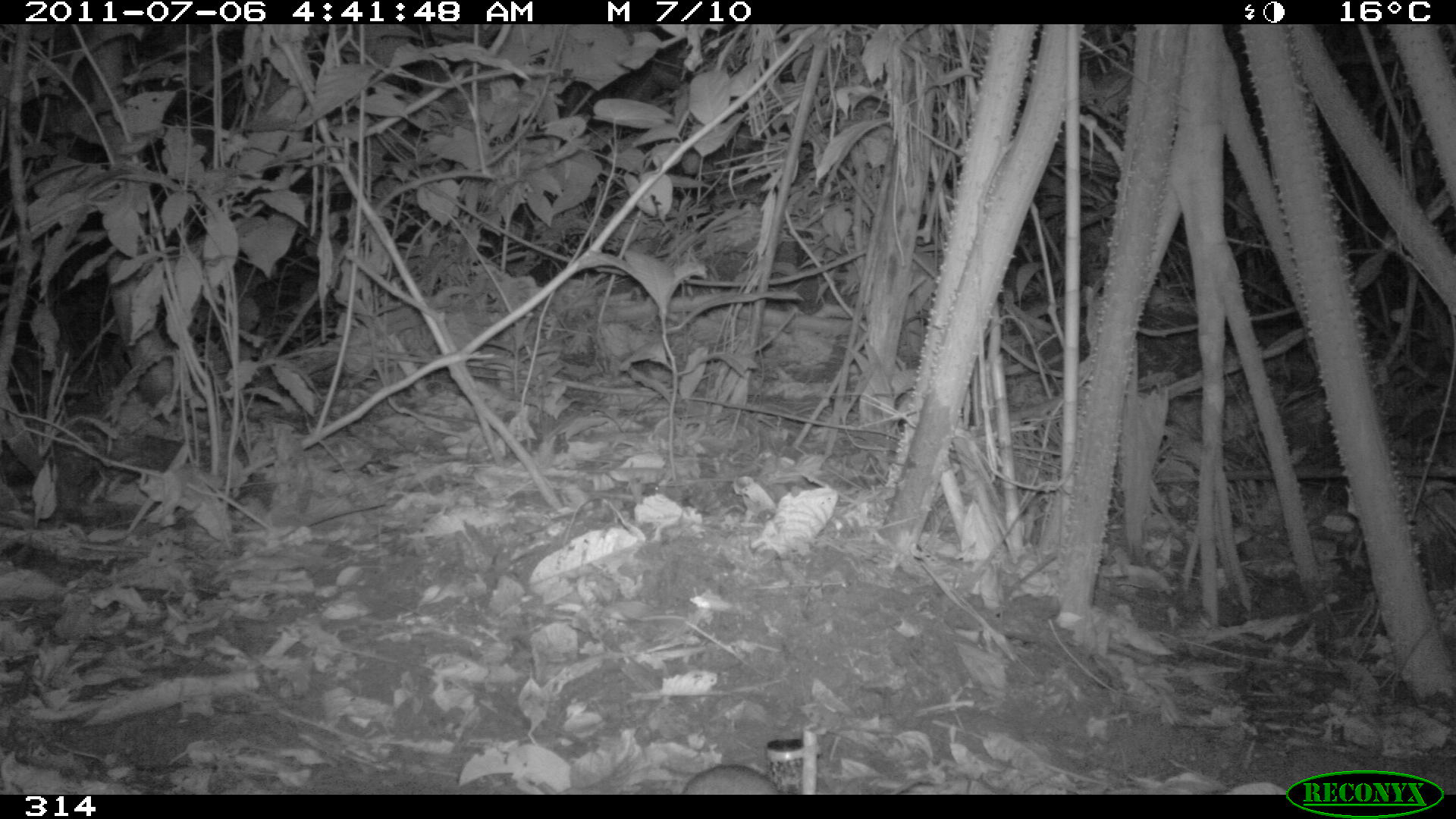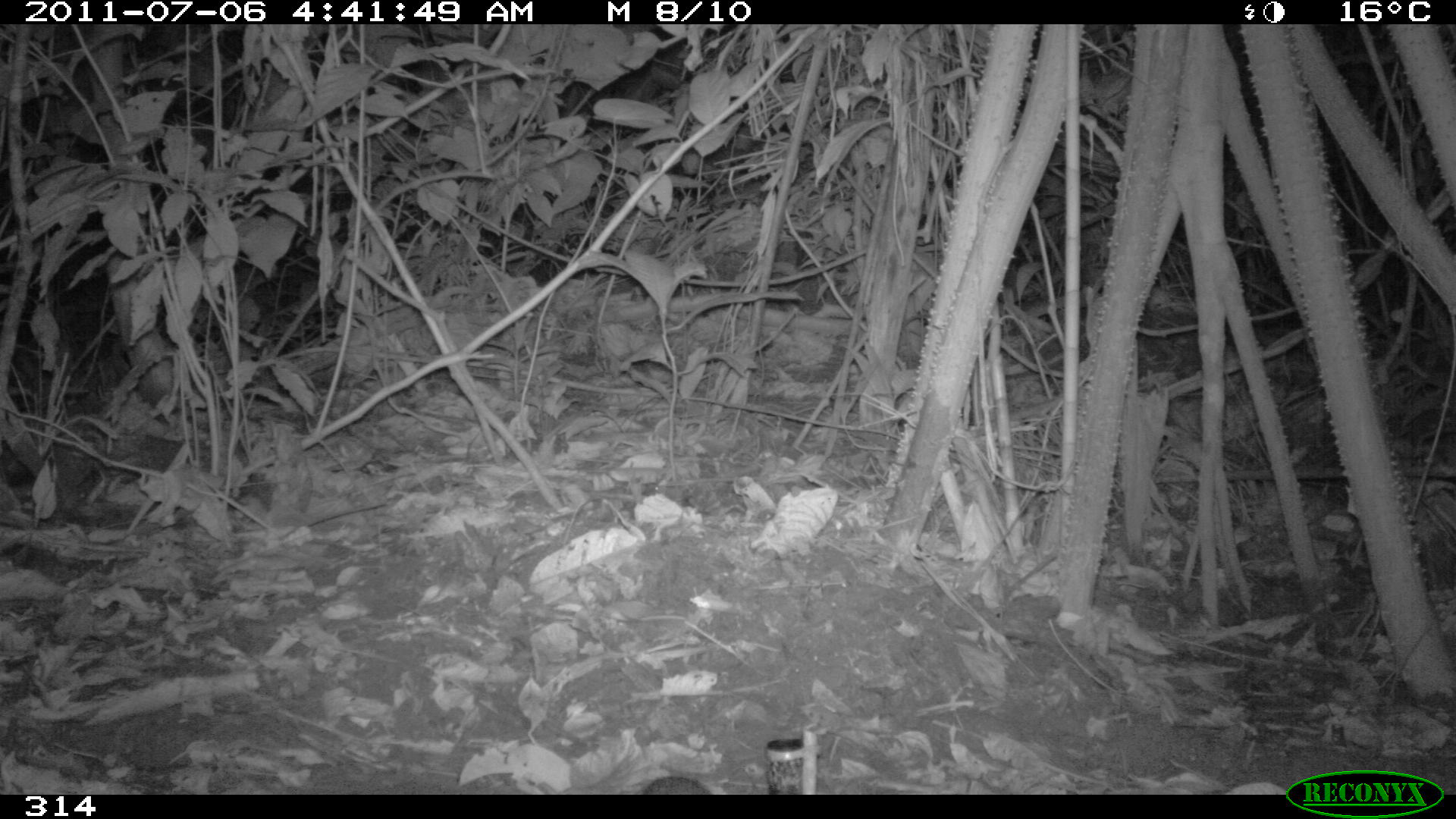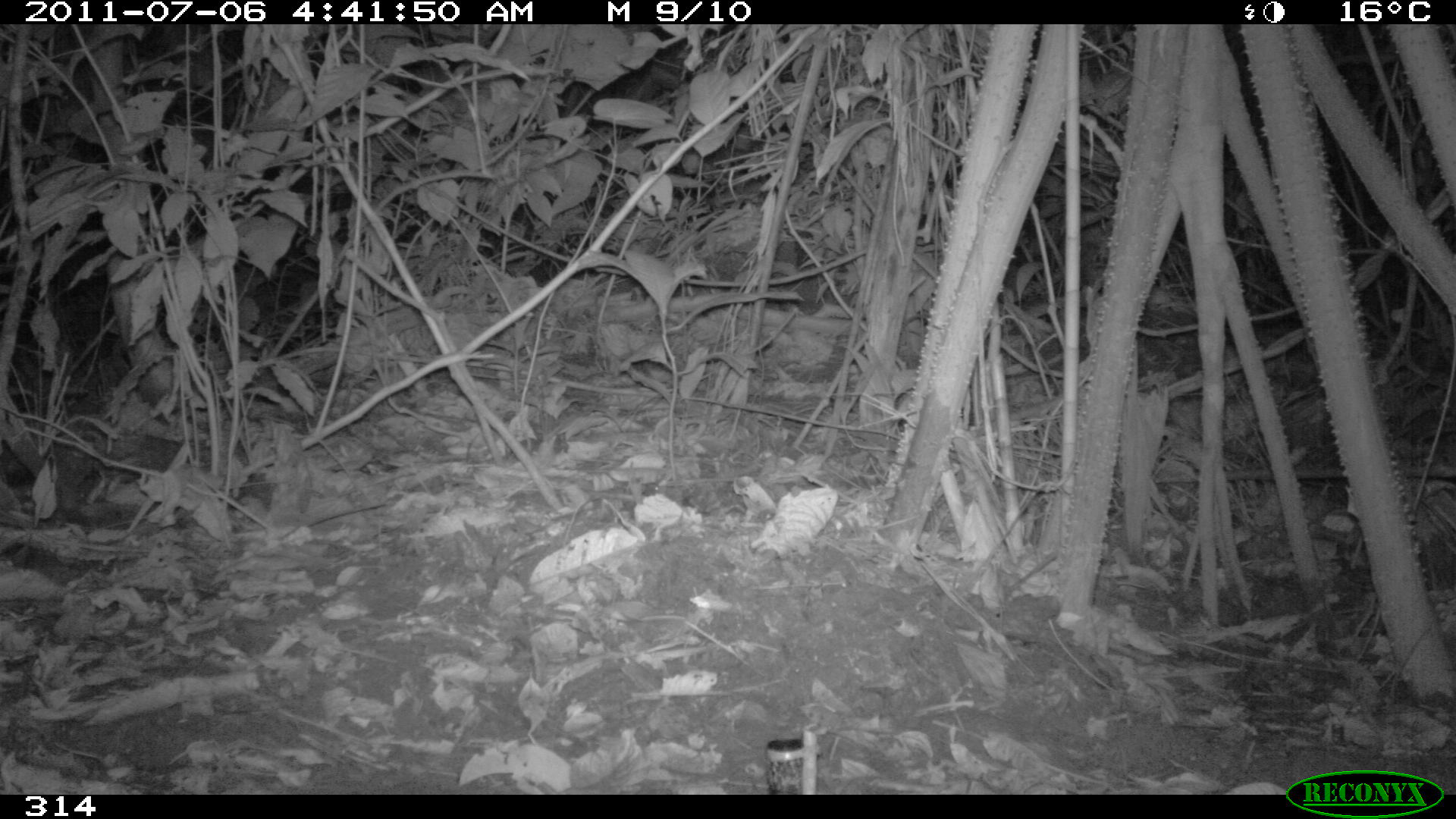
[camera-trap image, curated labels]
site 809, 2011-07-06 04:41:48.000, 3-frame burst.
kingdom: Animalia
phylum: Chordata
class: Mammalia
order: Rodentia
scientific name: Rodentia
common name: rodents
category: unknown rodent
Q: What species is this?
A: Unknown rodent (rodents) (Rodentia).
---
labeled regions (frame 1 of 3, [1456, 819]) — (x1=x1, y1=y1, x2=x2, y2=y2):
unknown rodent: (x1=678, y1=764, x2=782, y2=794)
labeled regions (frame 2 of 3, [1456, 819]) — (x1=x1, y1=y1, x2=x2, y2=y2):
unknown rodent: (x1=642, y1=775, x2=711, y2=795)